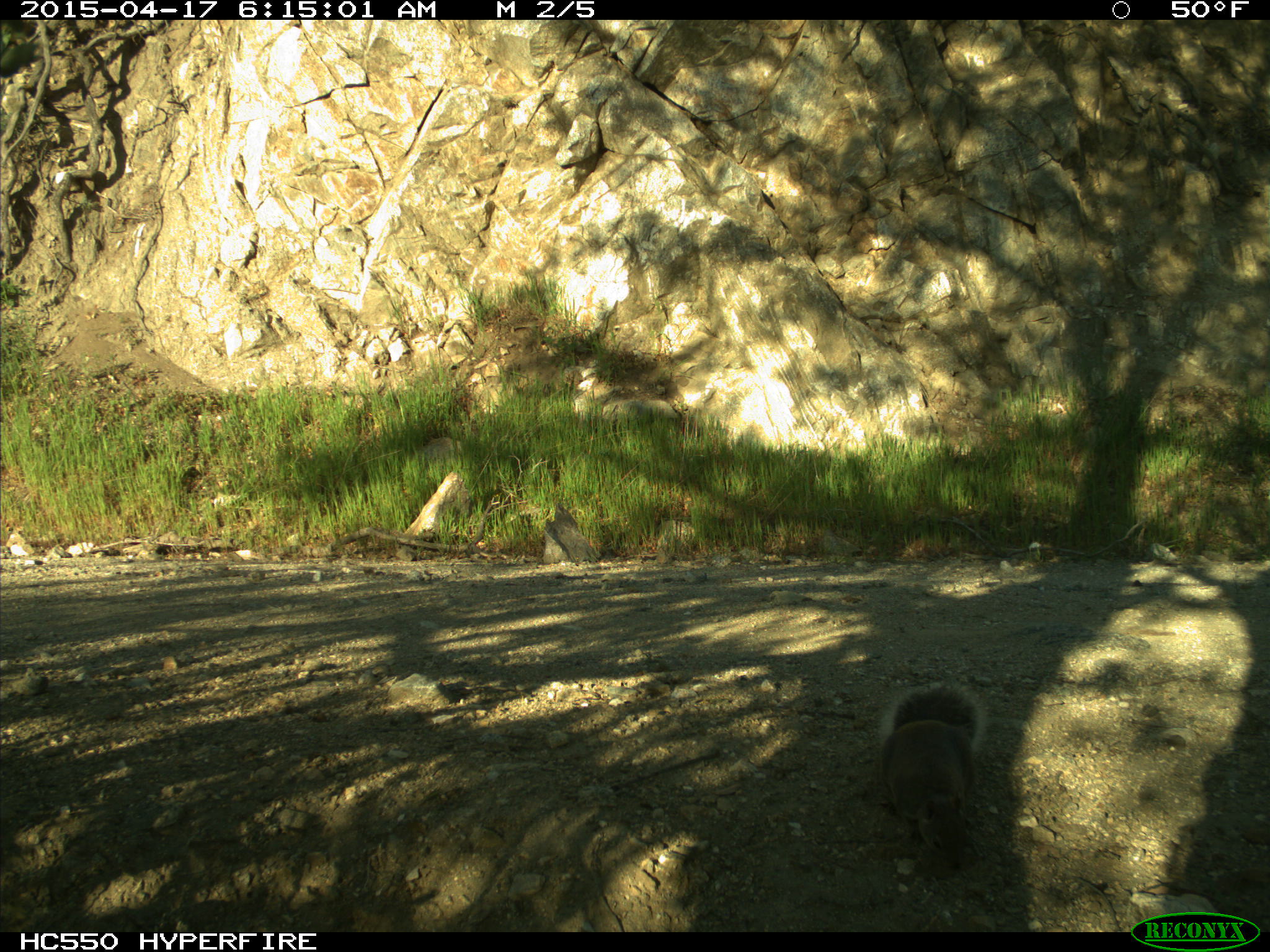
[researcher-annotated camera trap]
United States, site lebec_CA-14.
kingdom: Animalia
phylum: Chordata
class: Mammalia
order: Rodentia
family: Sciuridae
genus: Sciurus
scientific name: Sciurus carolinensis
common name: eastern gray squirrel